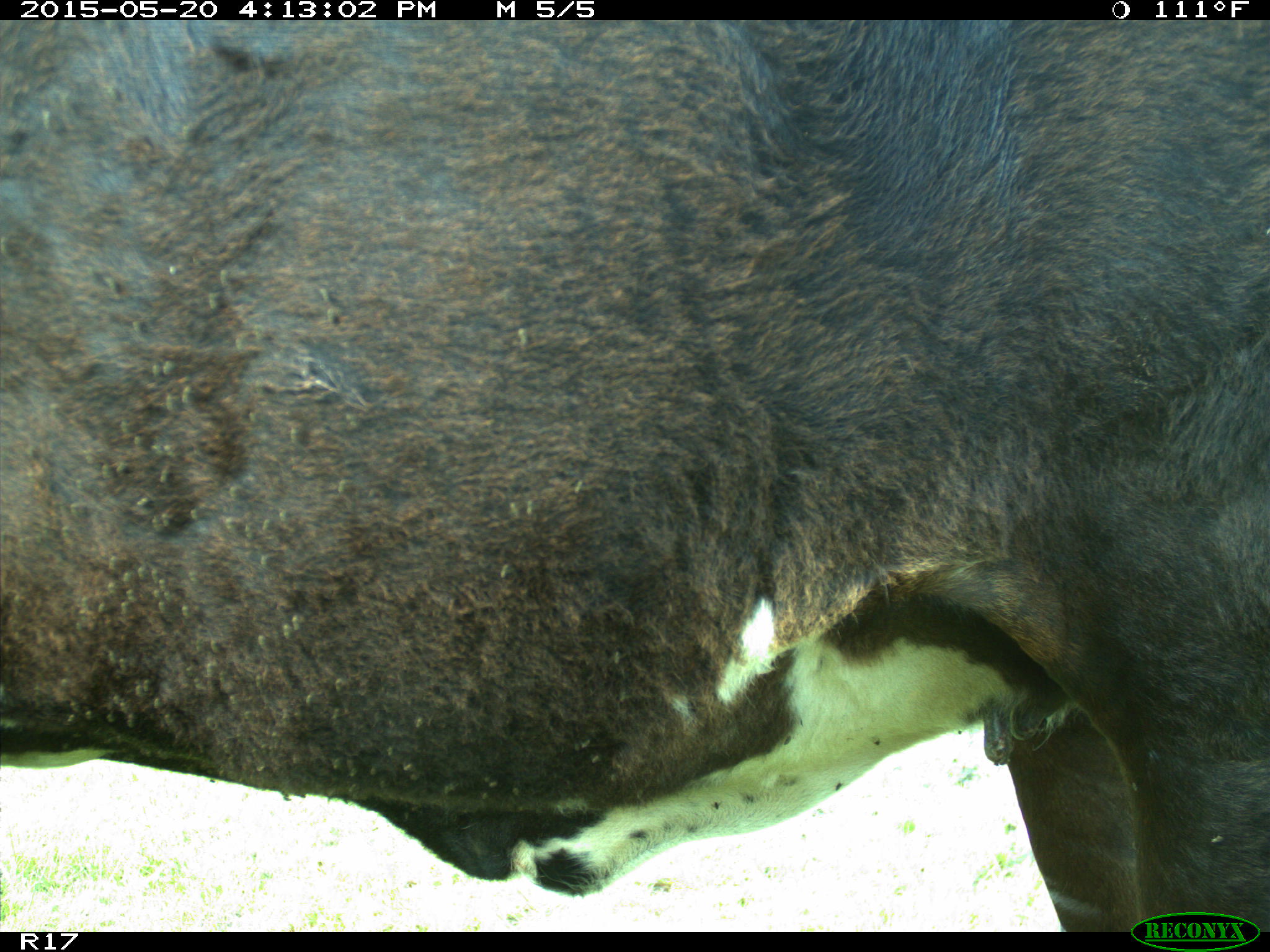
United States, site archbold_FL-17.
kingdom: Animalia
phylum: Chordata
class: Mammalia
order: Artiodactyla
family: Bovidae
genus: Bos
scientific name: Bos taurus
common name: domestic cow